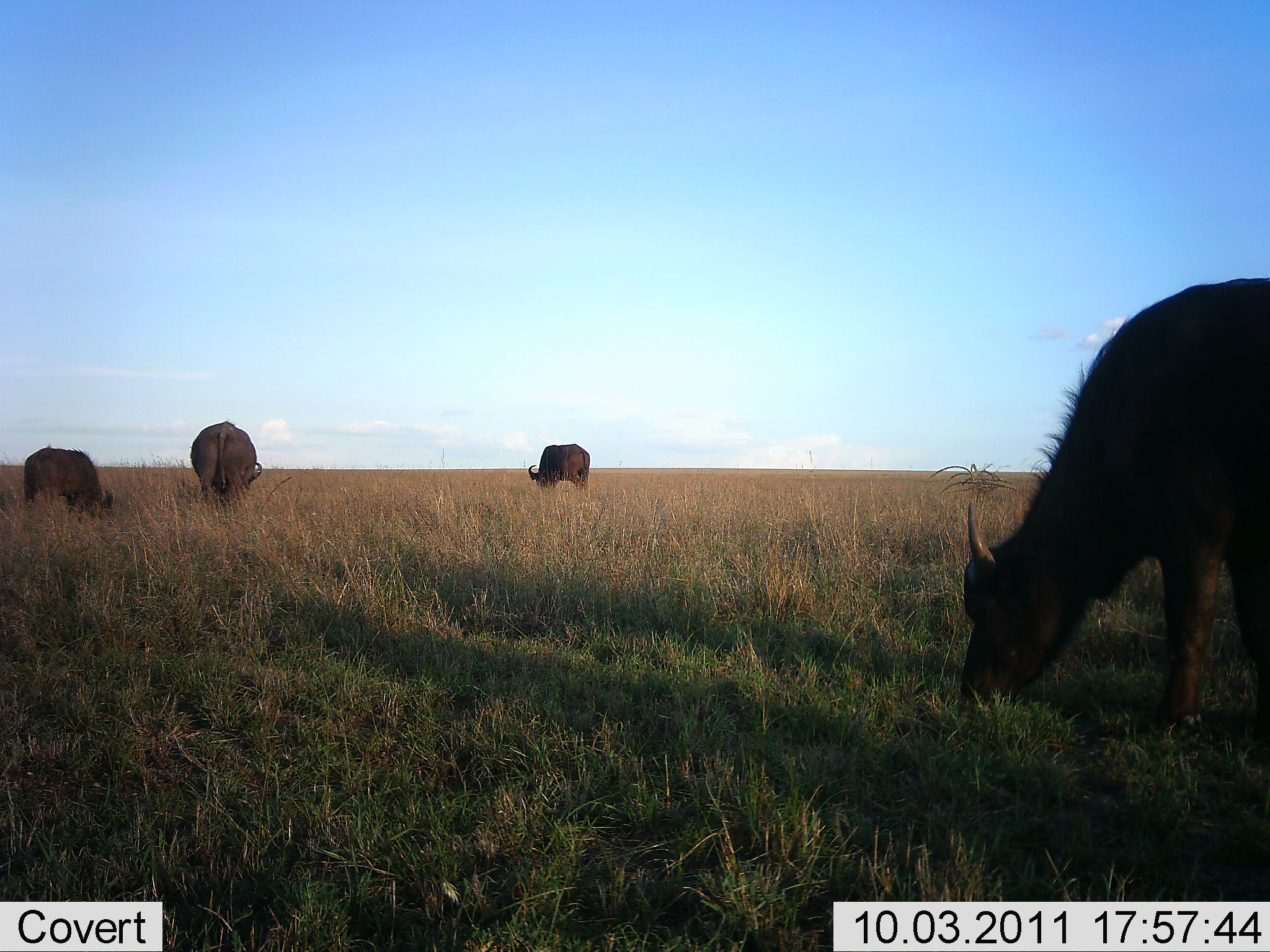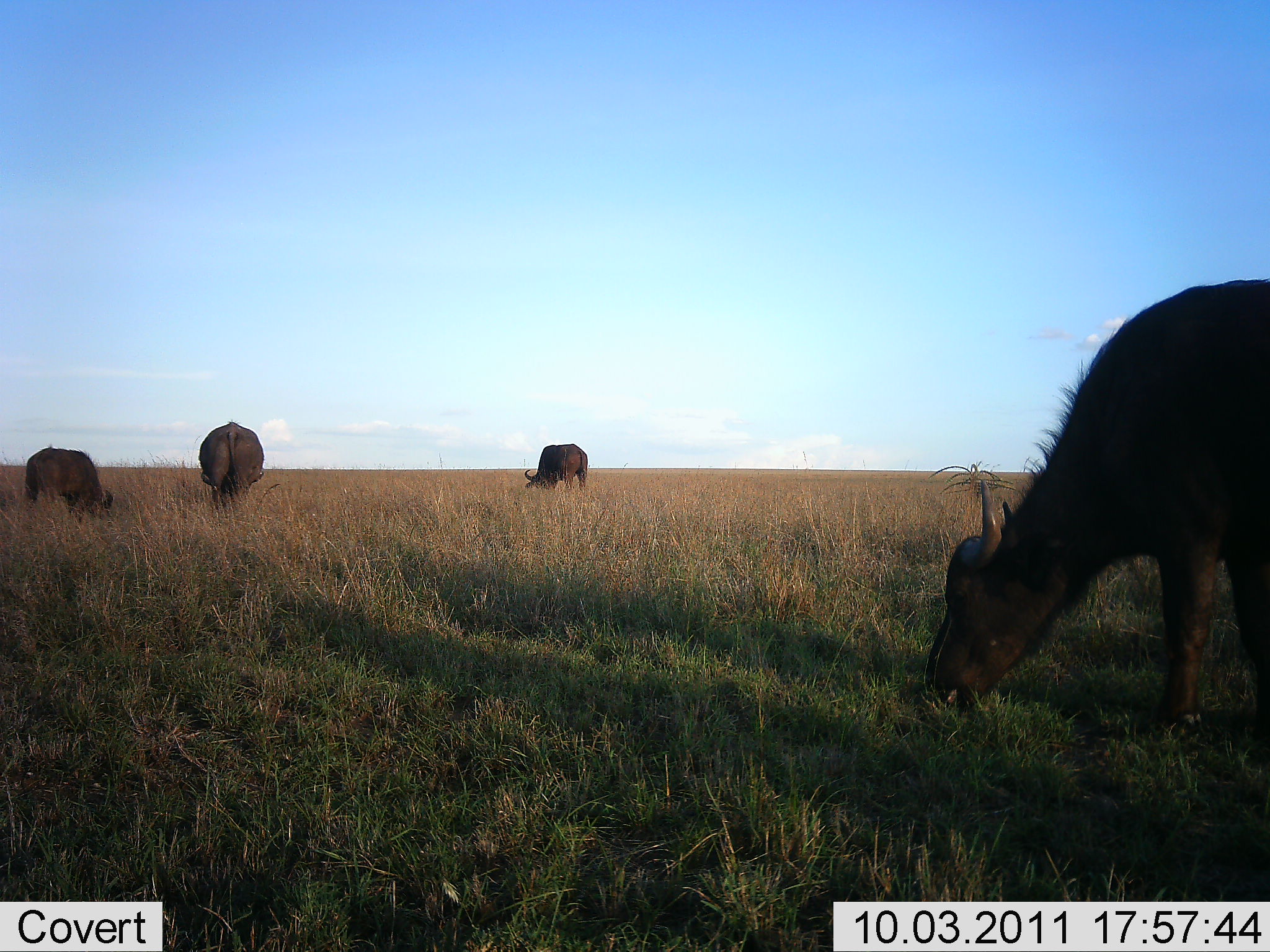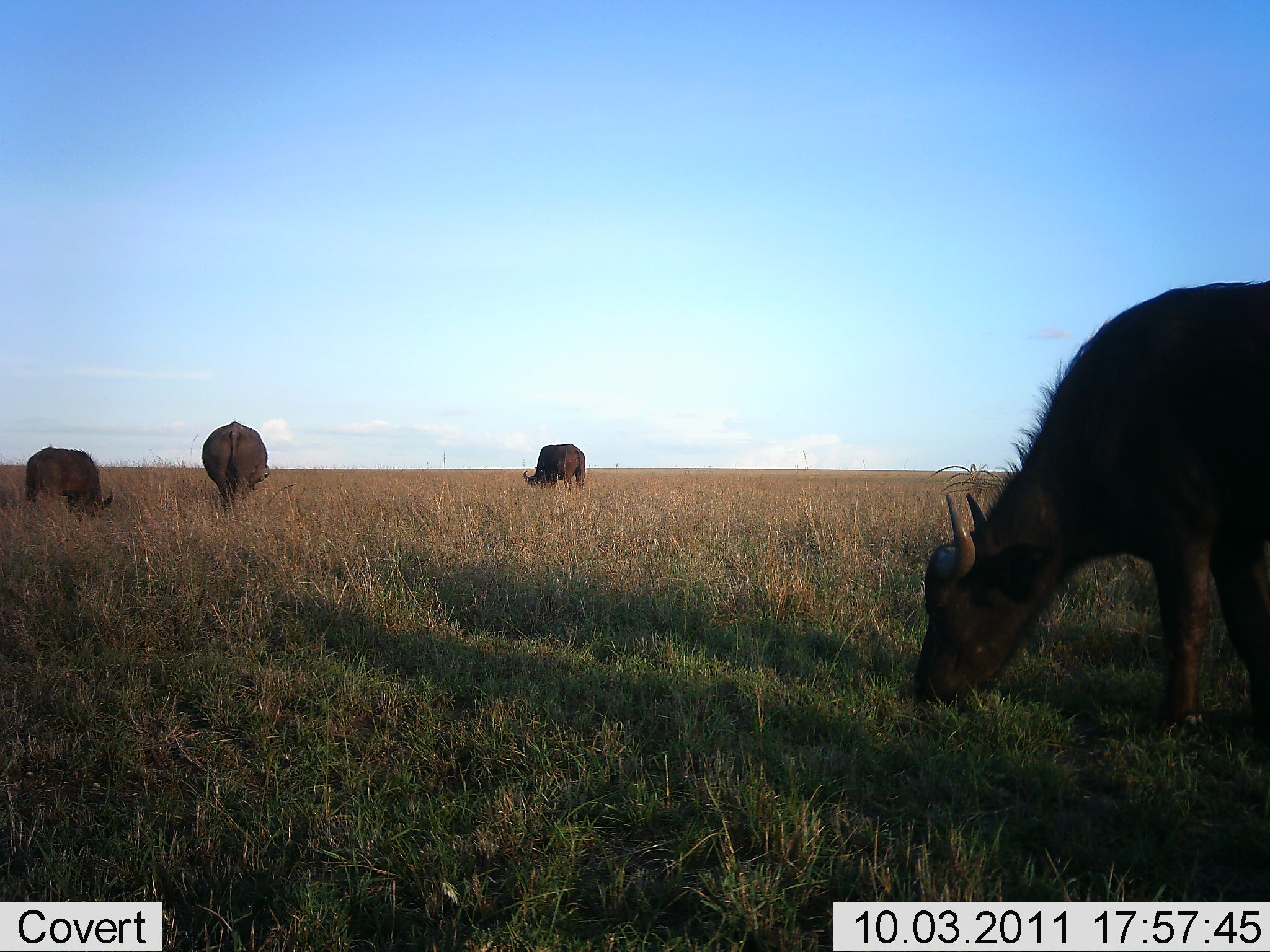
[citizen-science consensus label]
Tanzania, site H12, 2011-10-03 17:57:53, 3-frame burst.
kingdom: Animalia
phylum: Chordata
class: Mammalia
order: Artiodactyla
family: Bovidae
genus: Syncerus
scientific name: Syncerus caffer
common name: cape buffalo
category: buffalo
Buffalo (cape buffalo) (Syncerus caffer), count 4. Behavior (volunteer vote fractions): standing 17%, resting 0%, moving 0%, interacting 0%. Young present (vote fraction): 0%. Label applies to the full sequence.